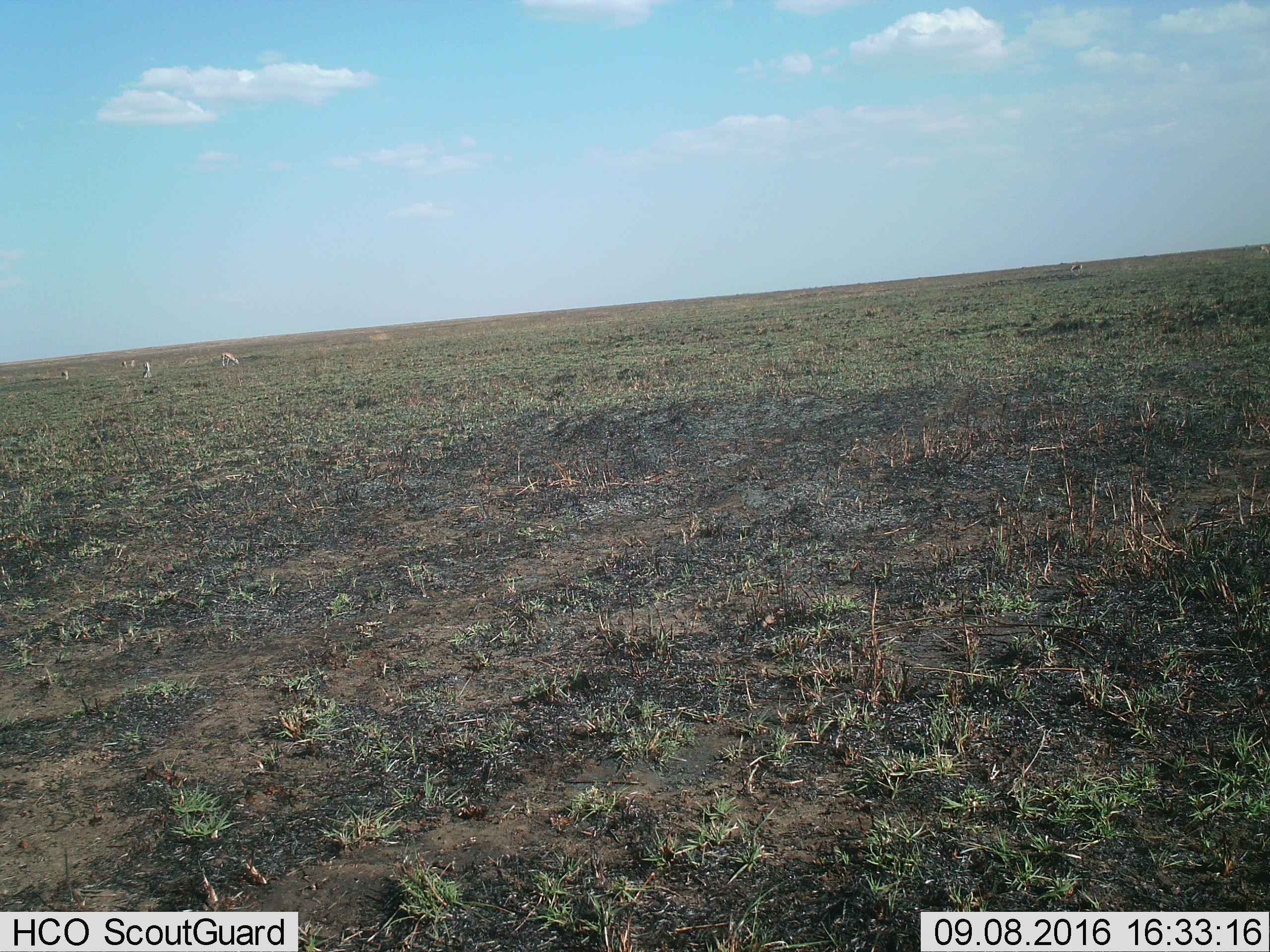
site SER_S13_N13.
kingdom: Animalia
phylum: Chordata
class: Mammalia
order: Artiodactyla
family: Bovidae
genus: Eudorcas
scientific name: Eudorcas thomsonii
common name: thomson's gazelle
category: gazellethomsons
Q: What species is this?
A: Gazellethomsons (thomson's gazelle) (Eudorcas thomsonii).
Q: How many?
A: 6.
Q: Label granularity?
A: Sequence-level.